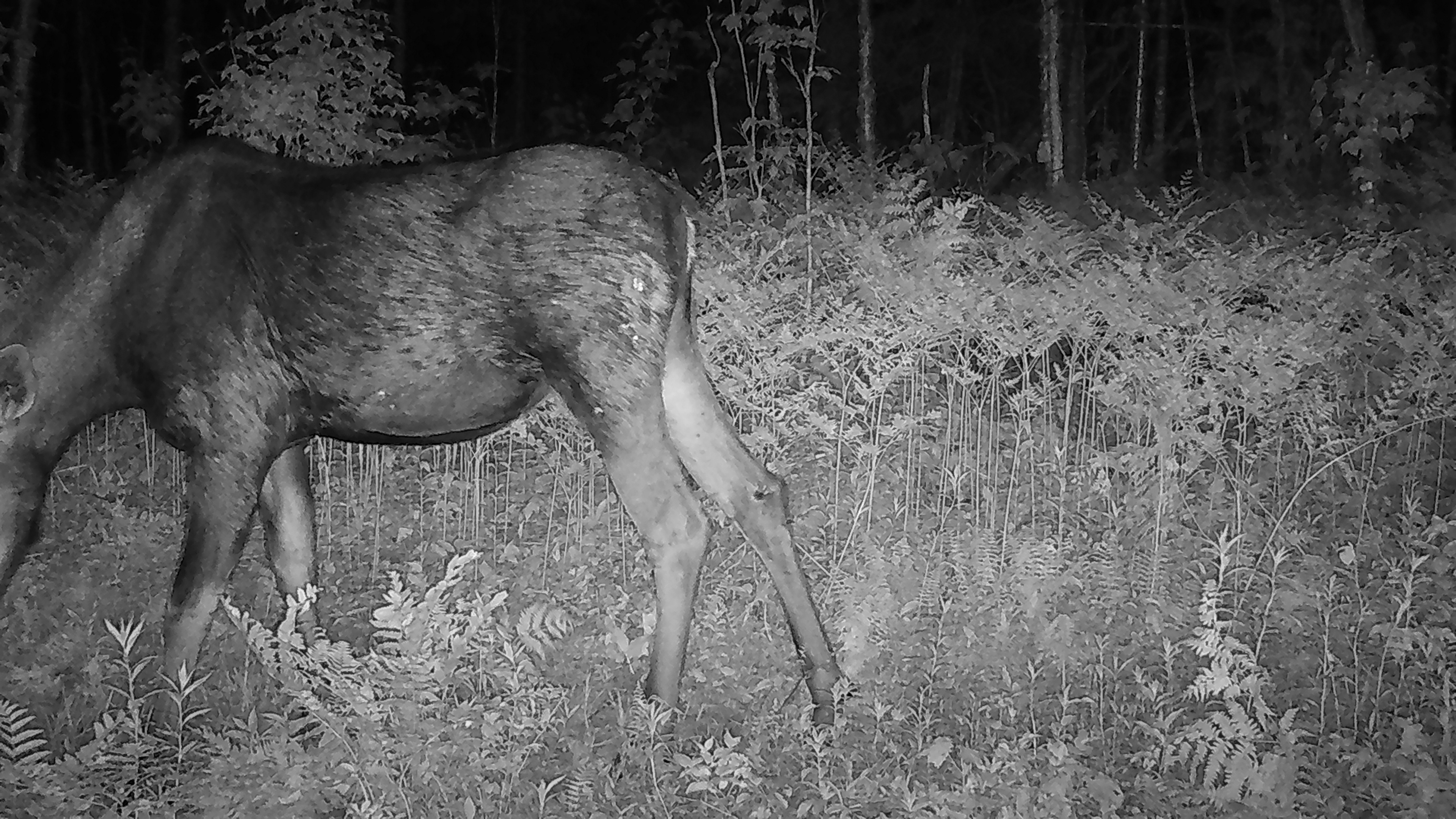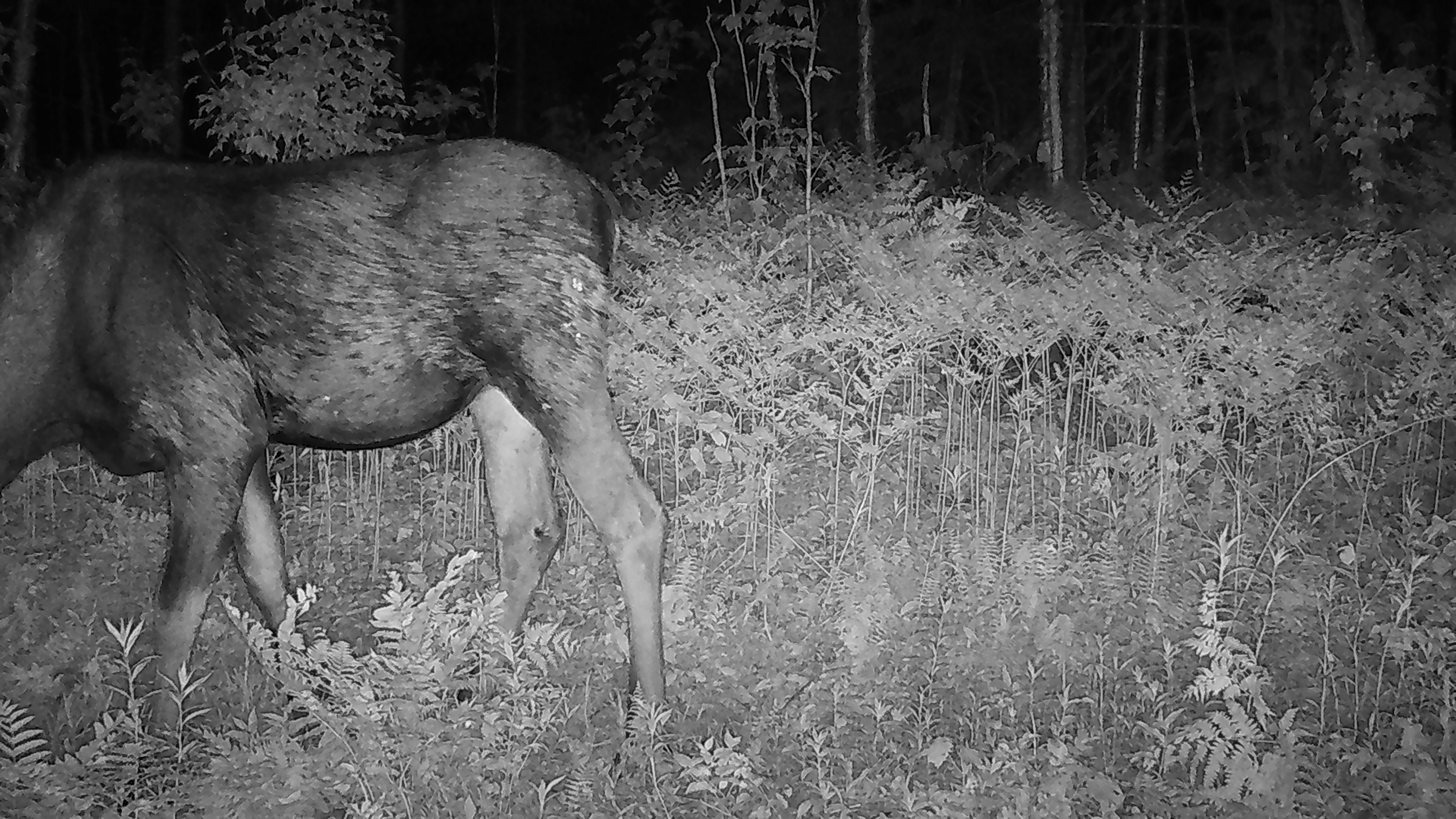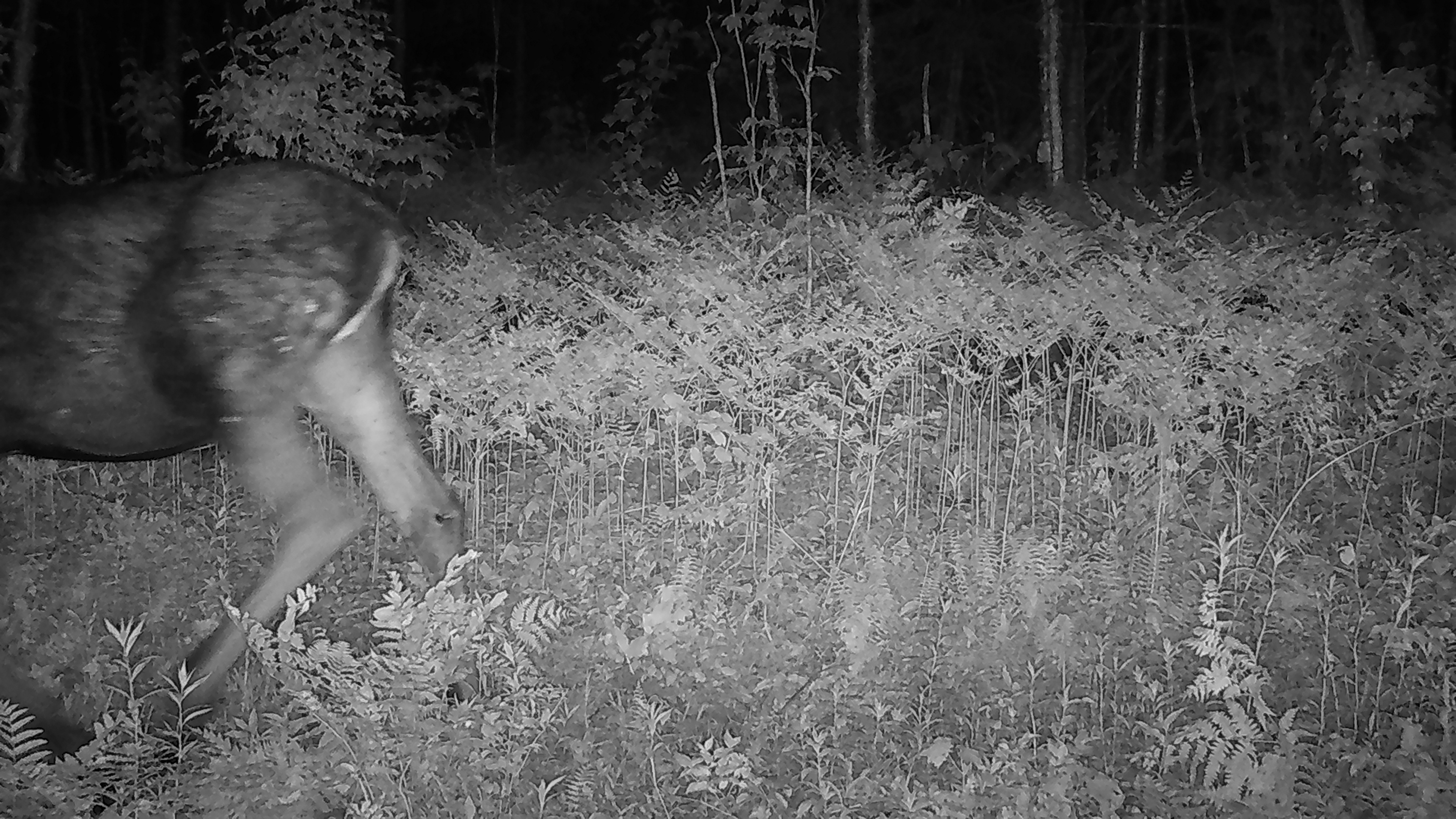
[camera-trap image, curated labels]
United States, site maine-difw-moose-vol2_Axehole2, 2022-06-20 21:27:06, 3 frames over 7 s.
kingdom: Animalia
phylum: Chordata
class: Mammalia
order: Artiodactyla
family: Cervidae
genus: Alces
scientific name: Alces alces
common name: moose